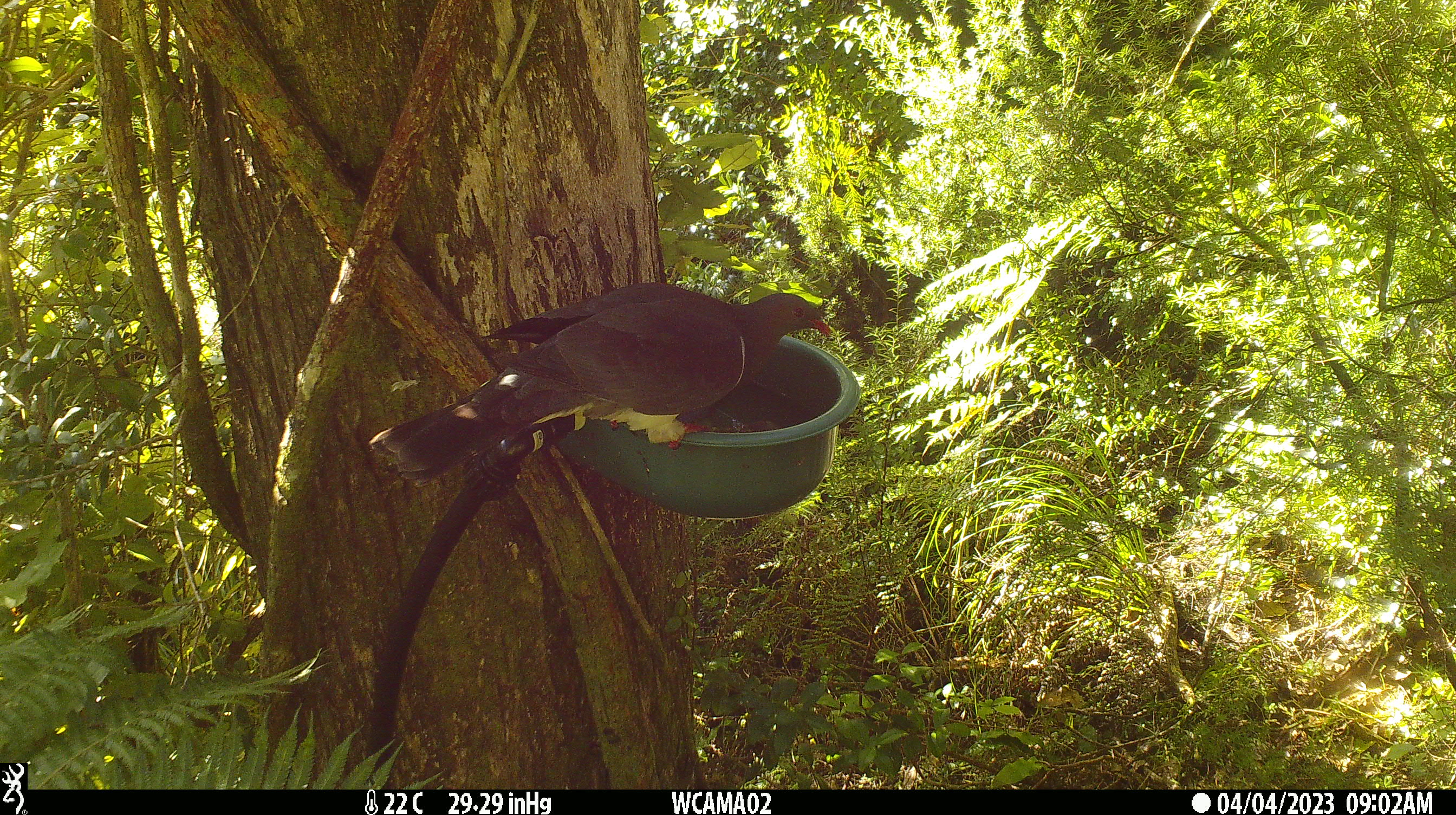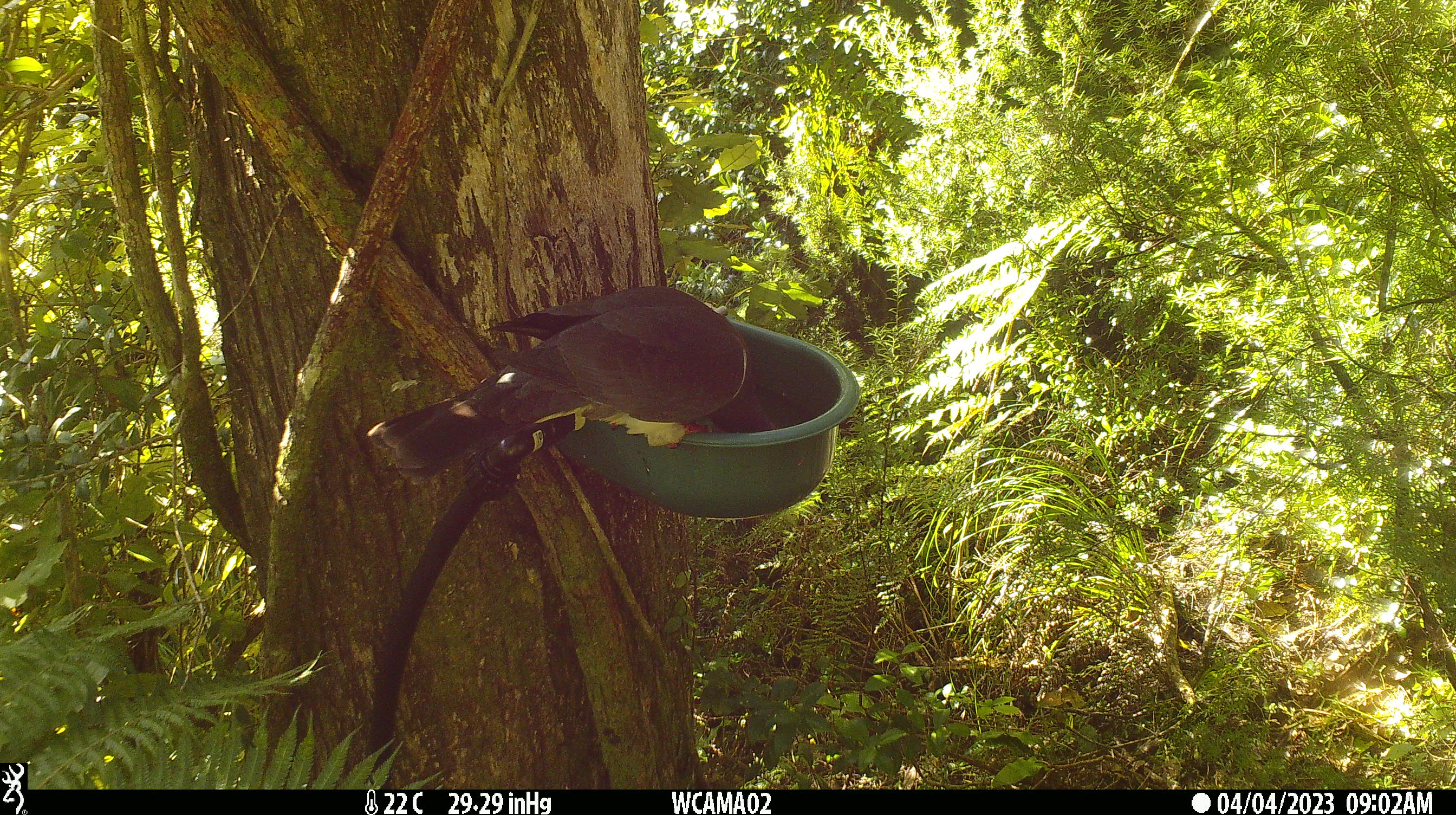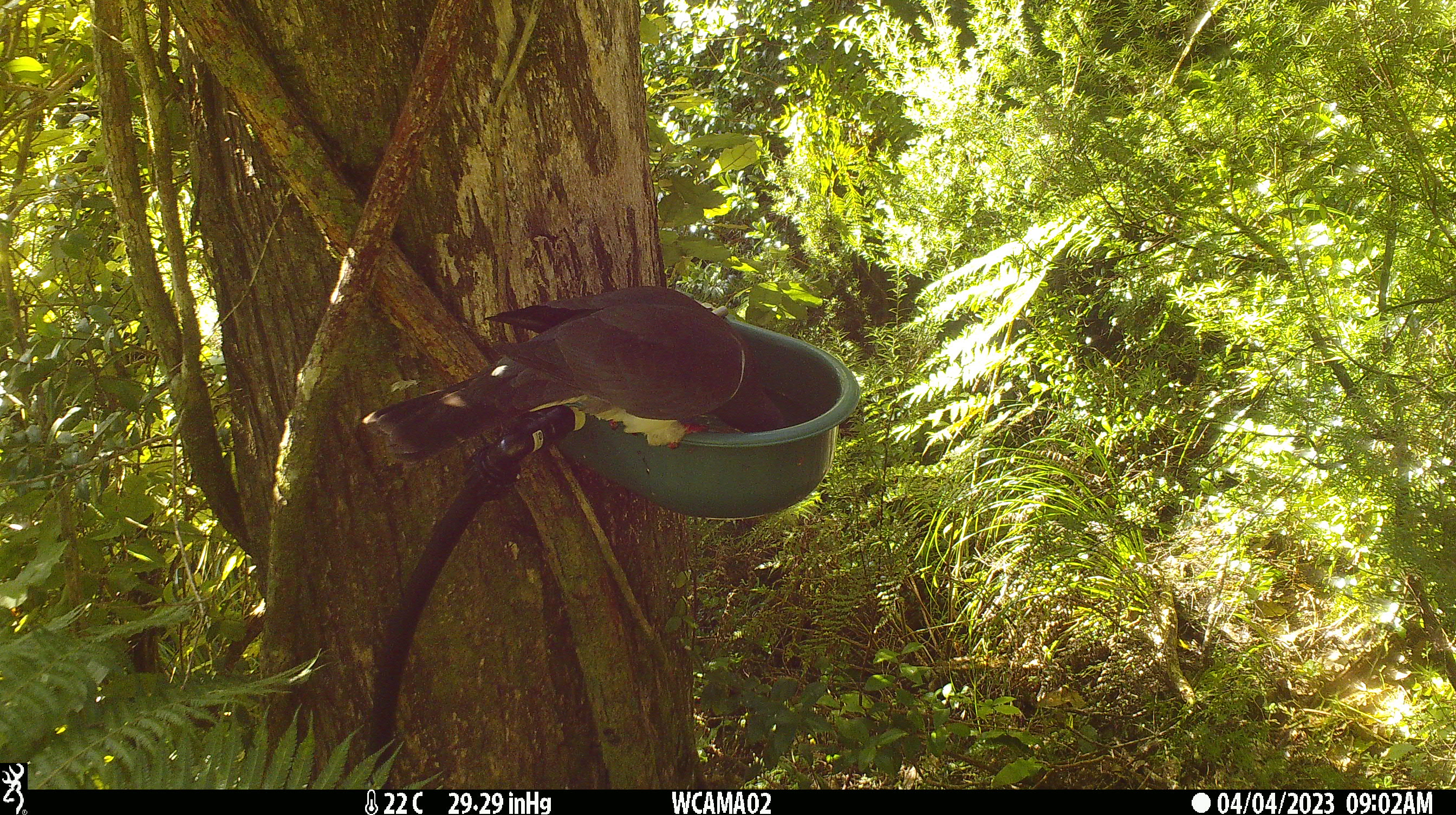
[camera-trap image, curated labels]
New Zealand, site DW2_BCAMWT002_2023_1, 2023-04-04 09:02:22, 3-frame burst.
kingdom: Animalia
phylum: Chordata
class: Aves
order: Columbiformes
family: Columbidae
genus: Hemiphaga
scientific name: Hemiphaga novaeseelandiae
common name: new zealand pigeon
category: kereru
Kereru (new zealand pigeon) (Hemiphaga novaeseelandiae).